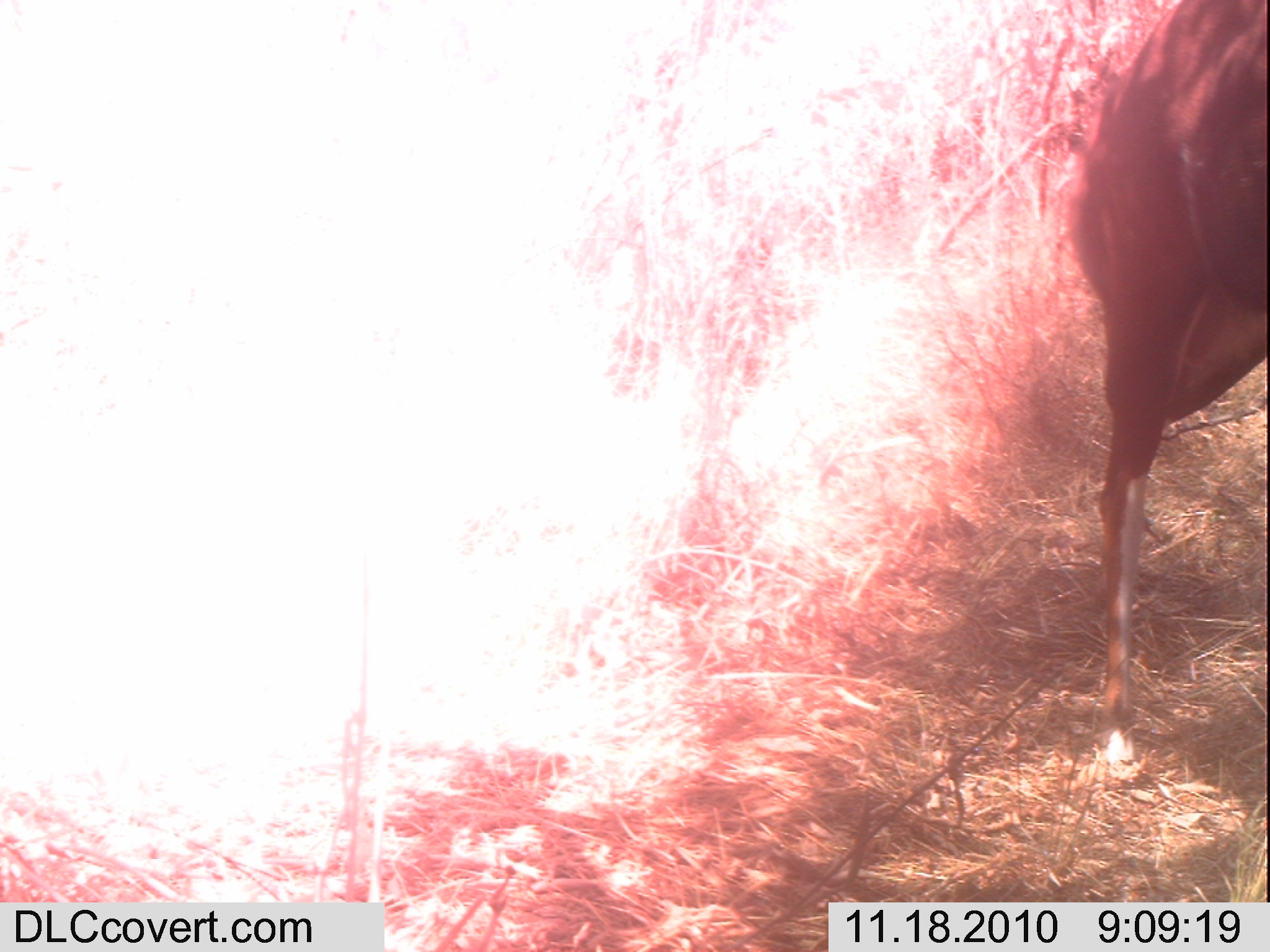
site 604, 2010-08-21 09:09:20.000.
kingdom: Animalia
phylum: Chordata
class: Mammalia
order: Artiodactyla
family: Bovidae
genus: Tragelaphus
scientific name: Tragelaphus imberbis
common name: lesser kudu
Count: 1.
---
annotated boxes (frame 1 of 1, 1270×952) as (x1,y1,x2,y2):
tragelaphus imberbis: (1062,0,1270,769)